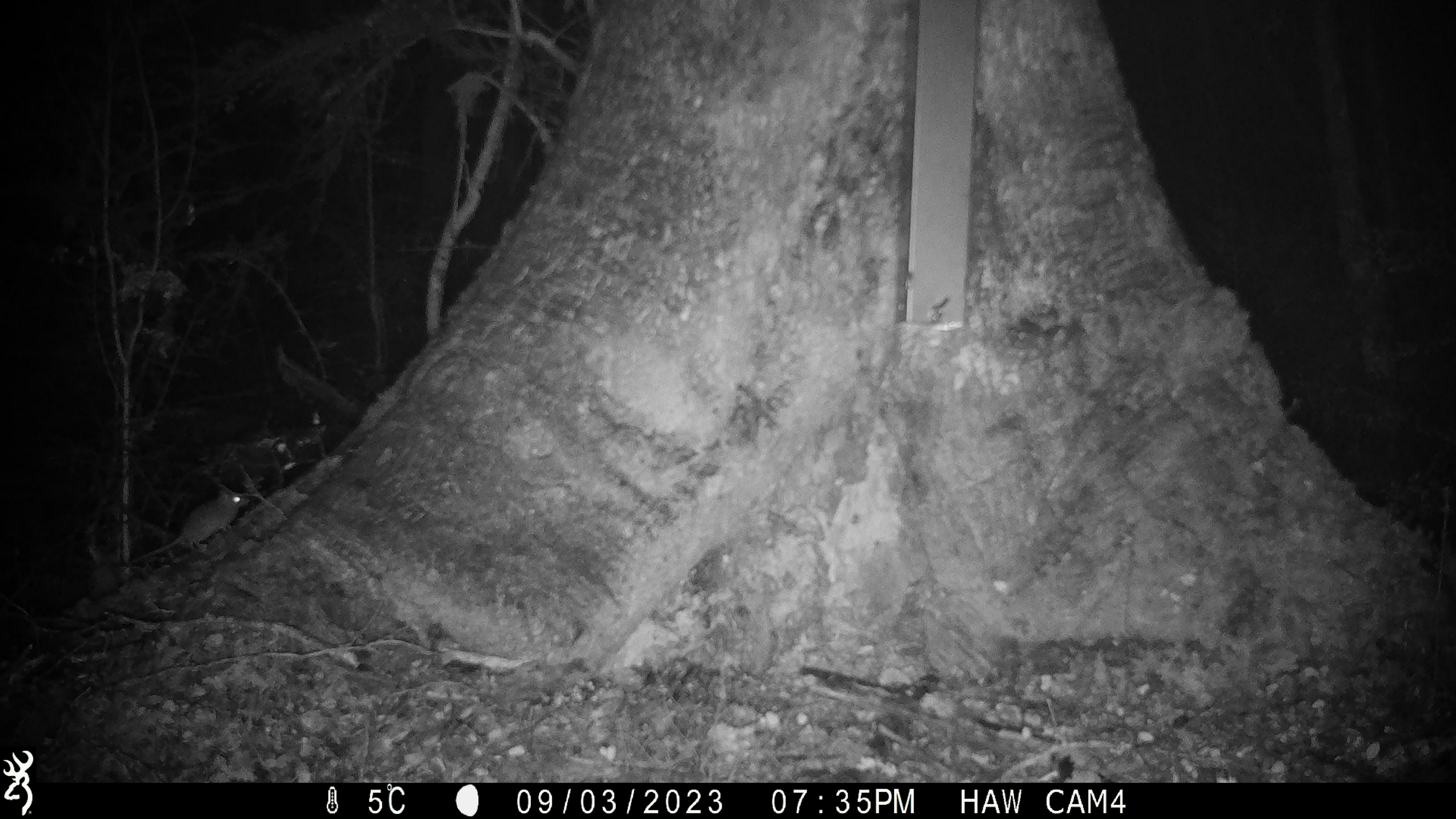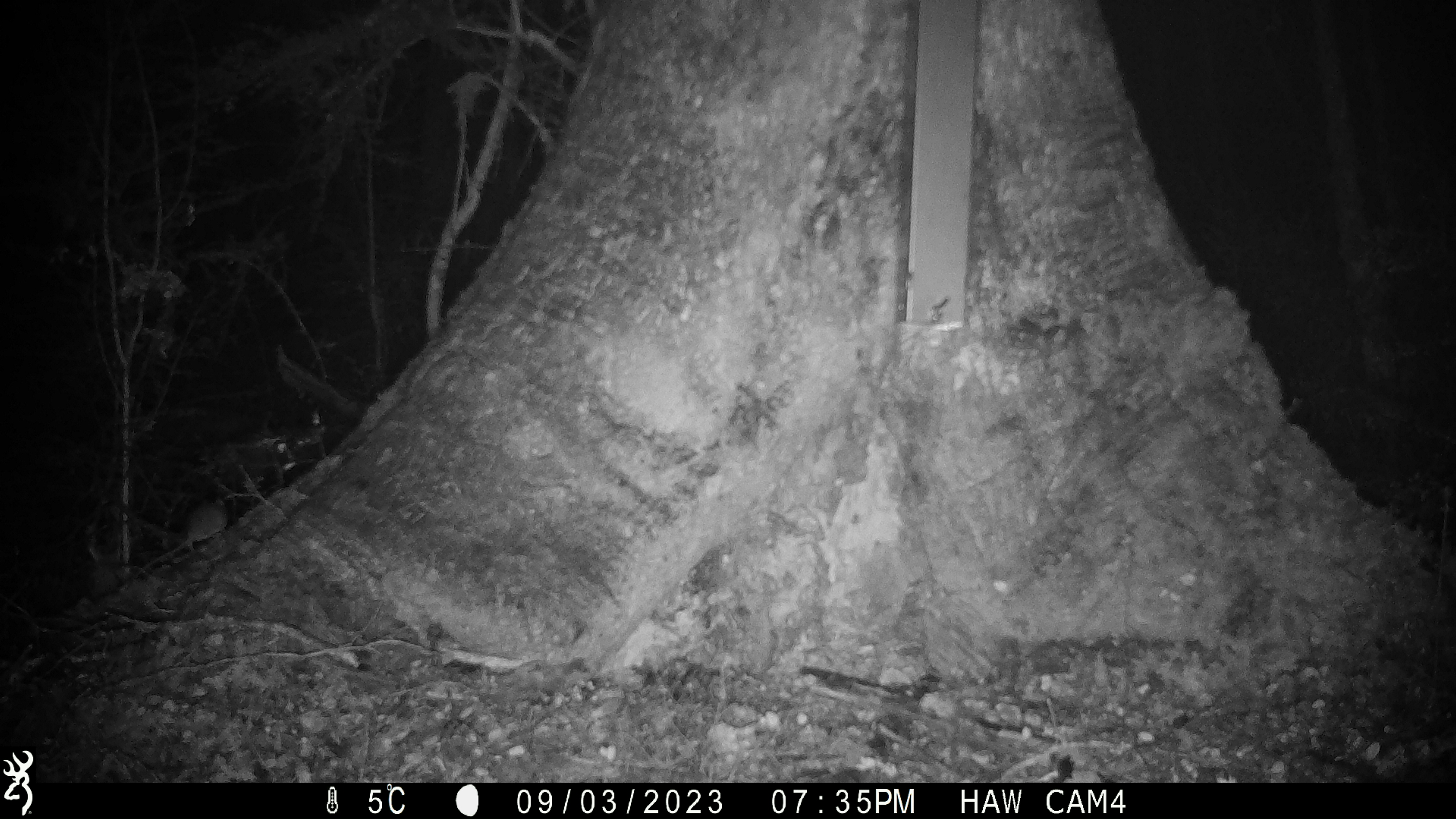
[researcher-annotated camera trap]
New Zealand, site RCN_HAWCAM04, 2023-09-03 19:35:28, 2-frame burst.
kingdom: Animalia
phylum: Chordata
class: Mammalia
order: Rodentia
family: Muridae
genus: Mus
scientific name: Mus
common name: mouse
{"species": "mouse (Mus)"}